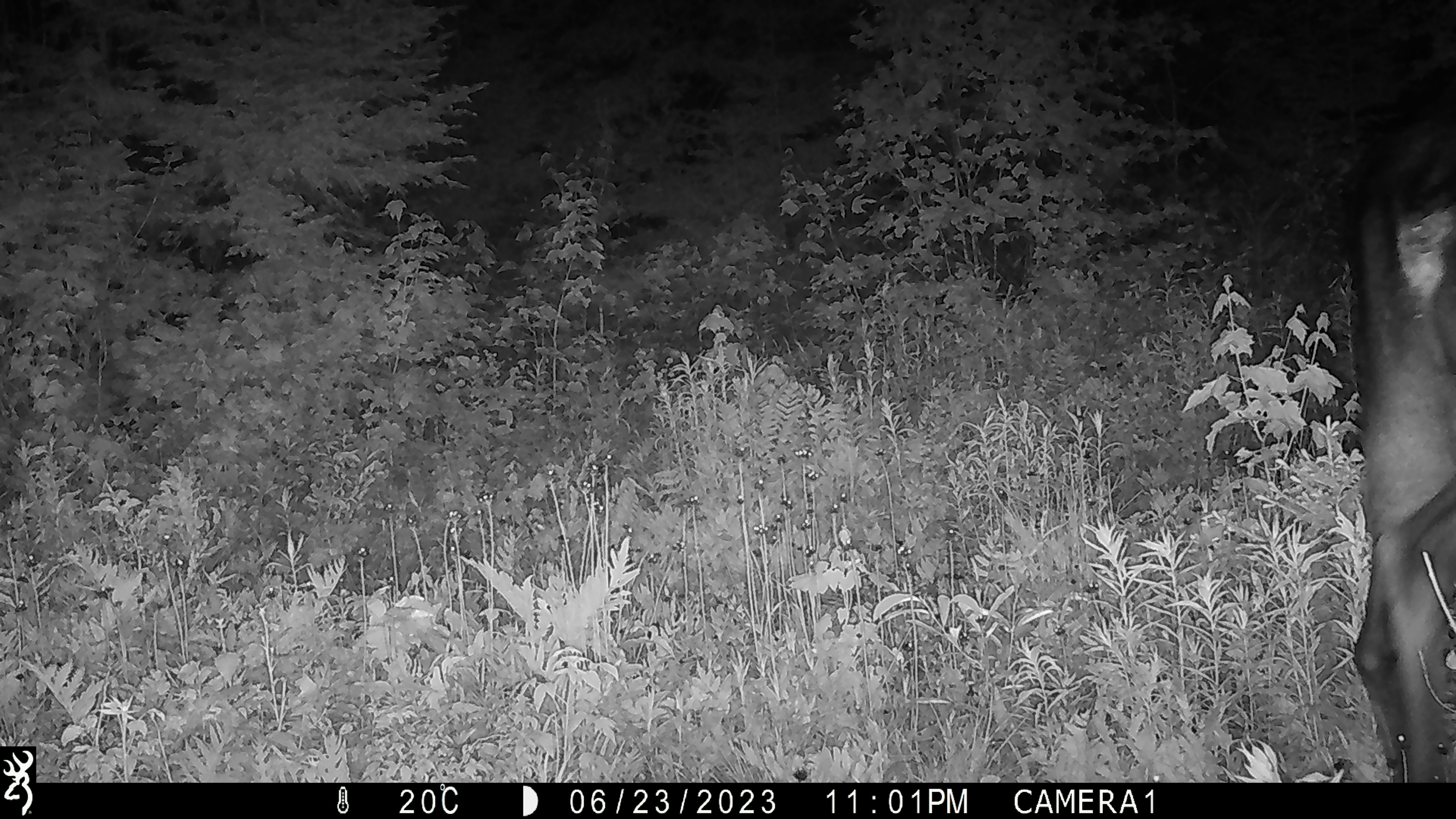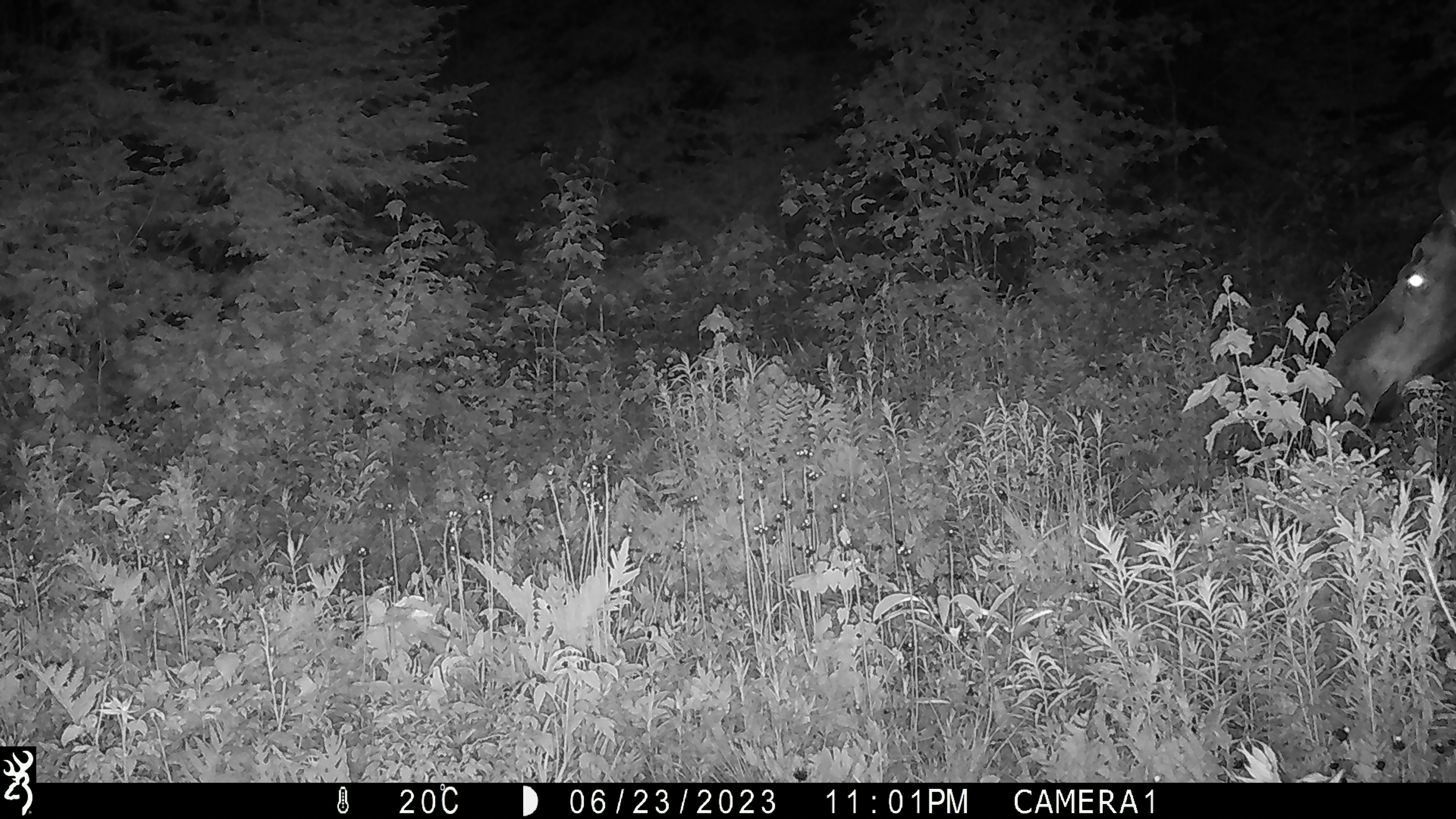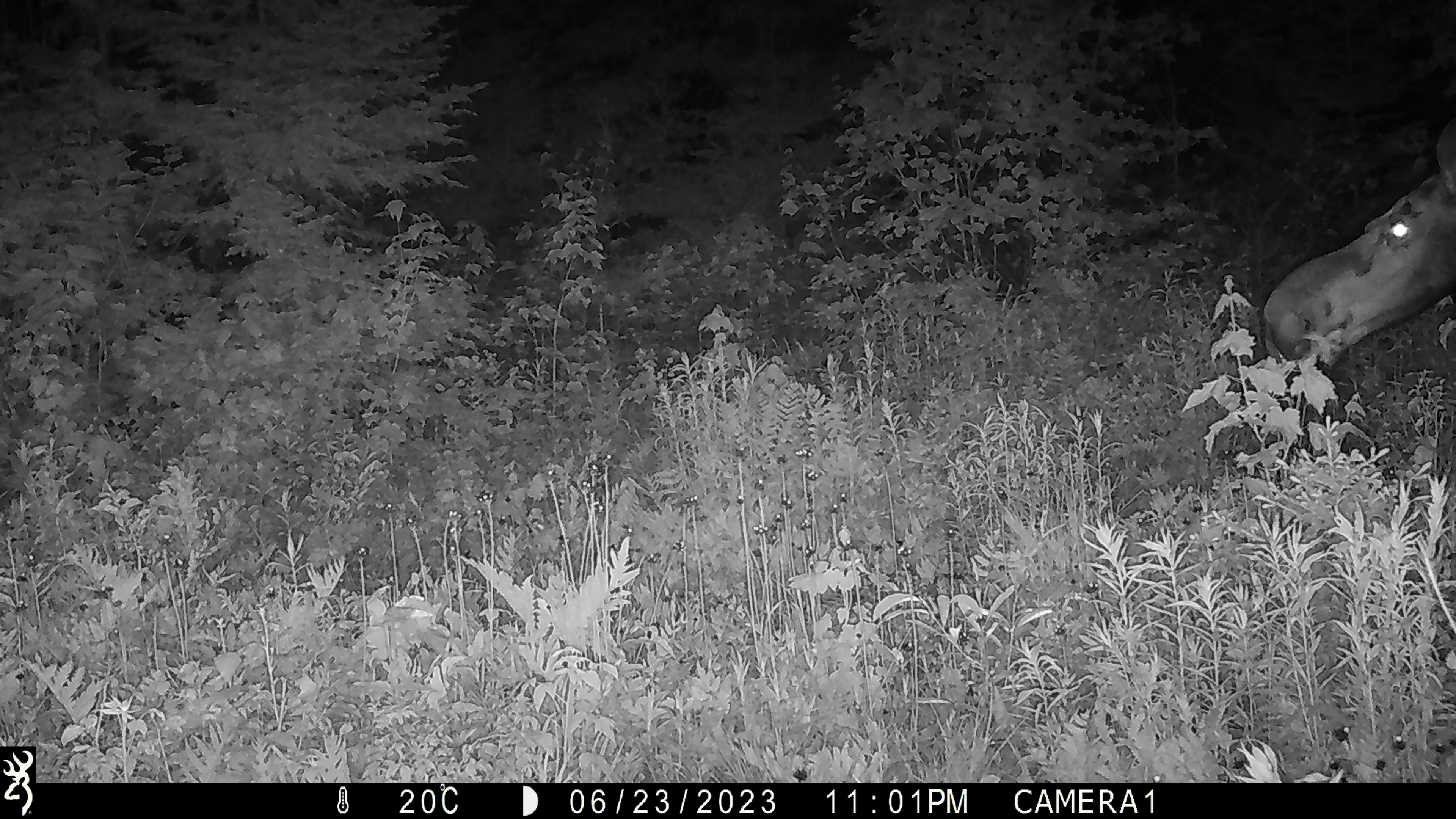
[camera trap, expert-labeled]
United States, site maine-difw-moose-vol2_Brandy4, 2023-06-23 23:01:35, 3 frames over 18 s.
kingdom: Animalia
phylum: Chordata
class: Mammalia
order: Artiodactyla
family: Cervidae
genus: Alces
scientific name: Alces alces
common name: moose